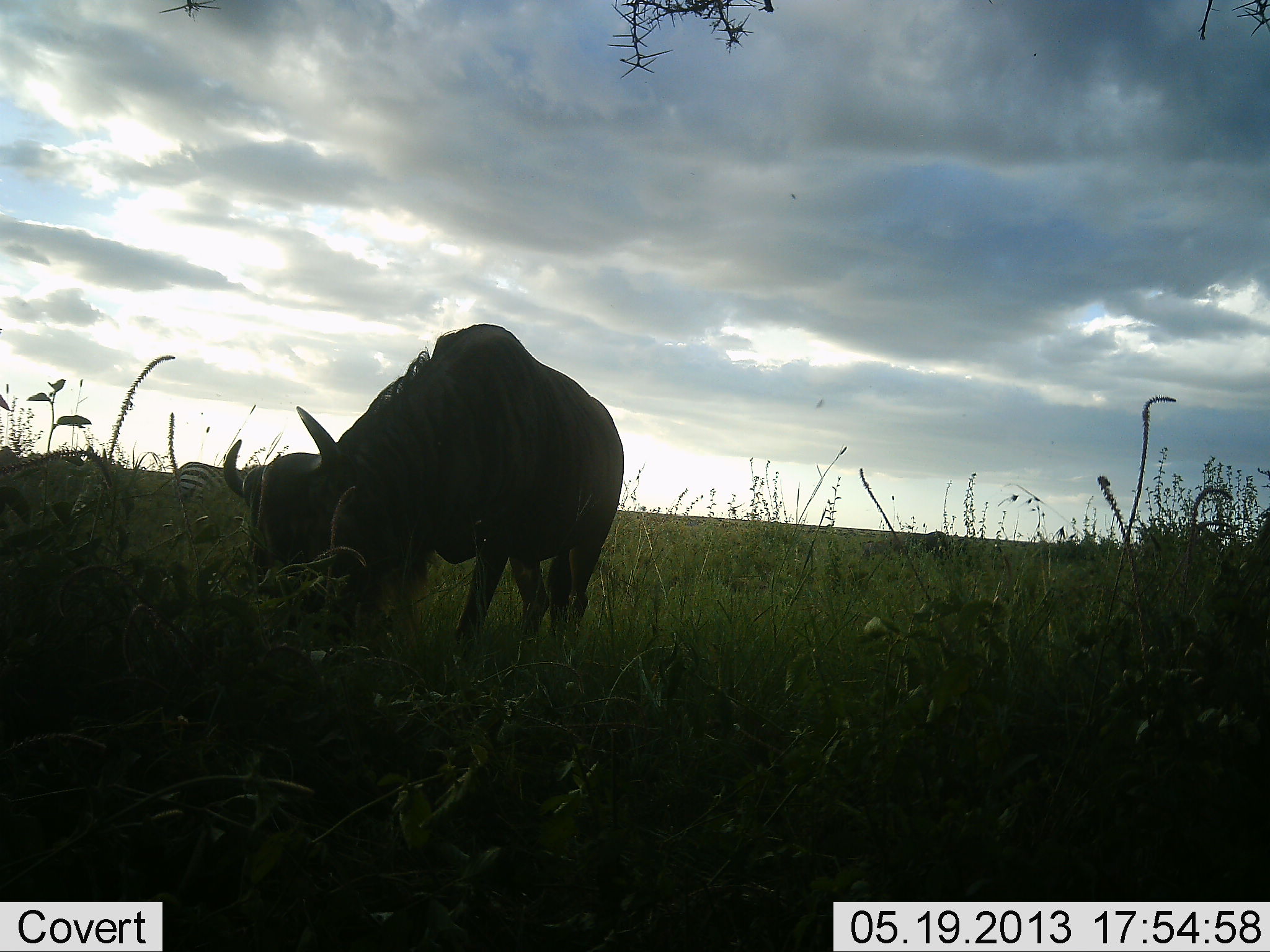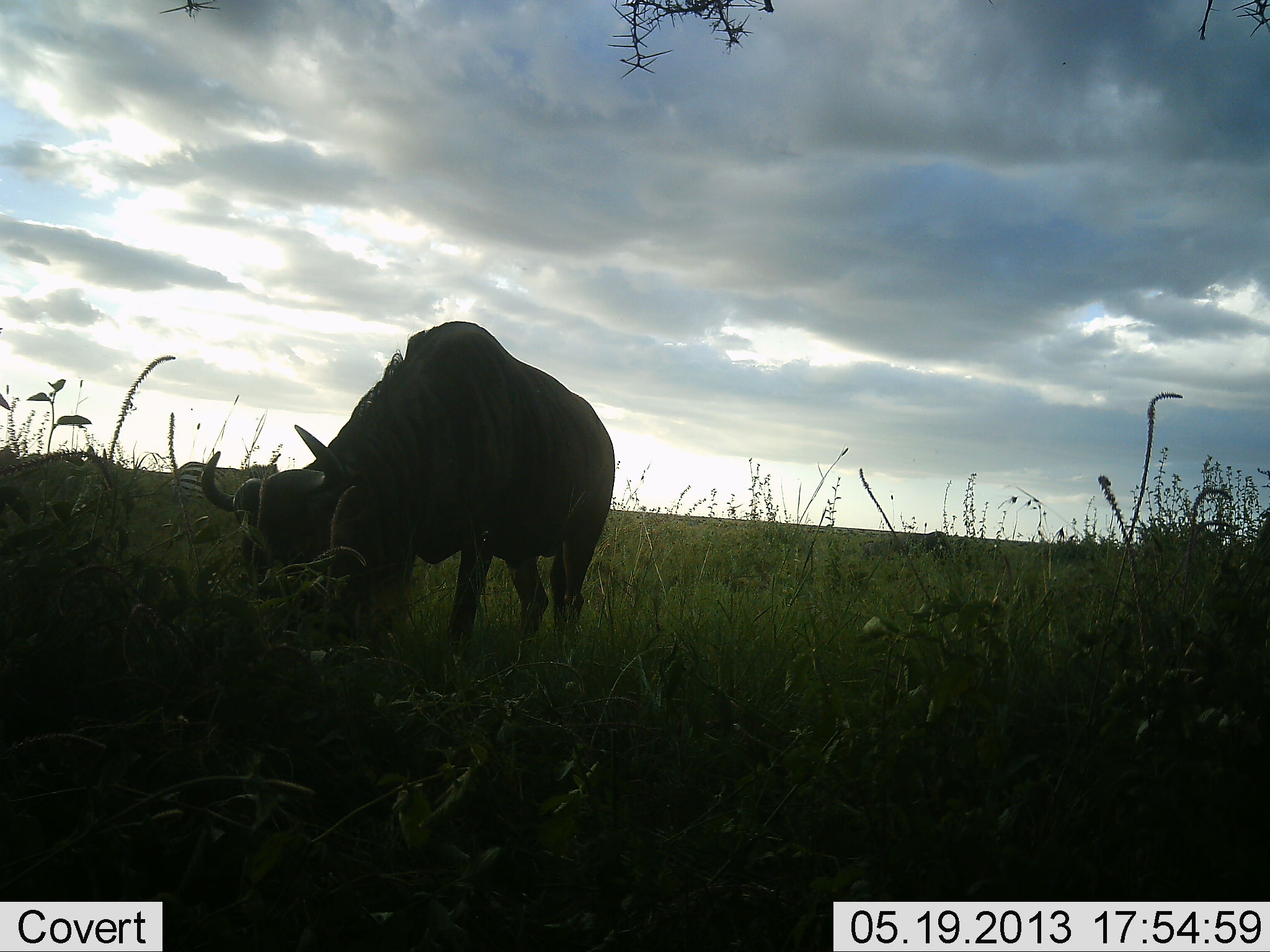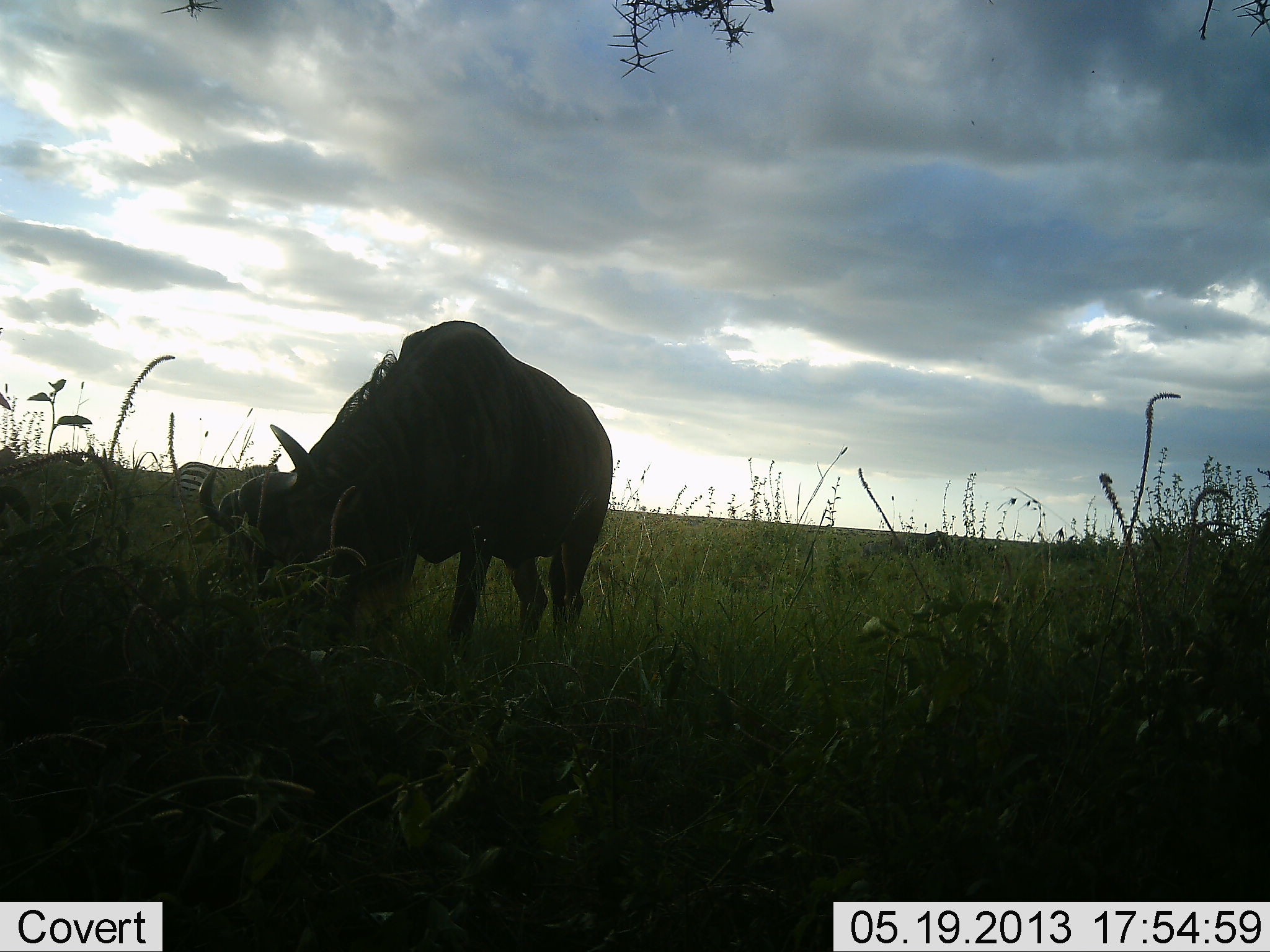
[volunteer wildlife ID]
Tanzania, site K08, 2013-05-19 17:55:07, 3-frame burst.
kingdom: Animalia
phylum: Chordata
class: Mammalia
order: Artiodactyla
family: Bovidae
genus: Connochaetes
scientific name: Connochaetes taurinus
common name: blue wildebeest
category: wildebeest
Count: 1.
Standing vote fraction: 9%.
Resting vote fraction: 0%.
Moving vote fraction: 0%.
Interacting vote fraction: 0%.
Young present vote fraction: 0%.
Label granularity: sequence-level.